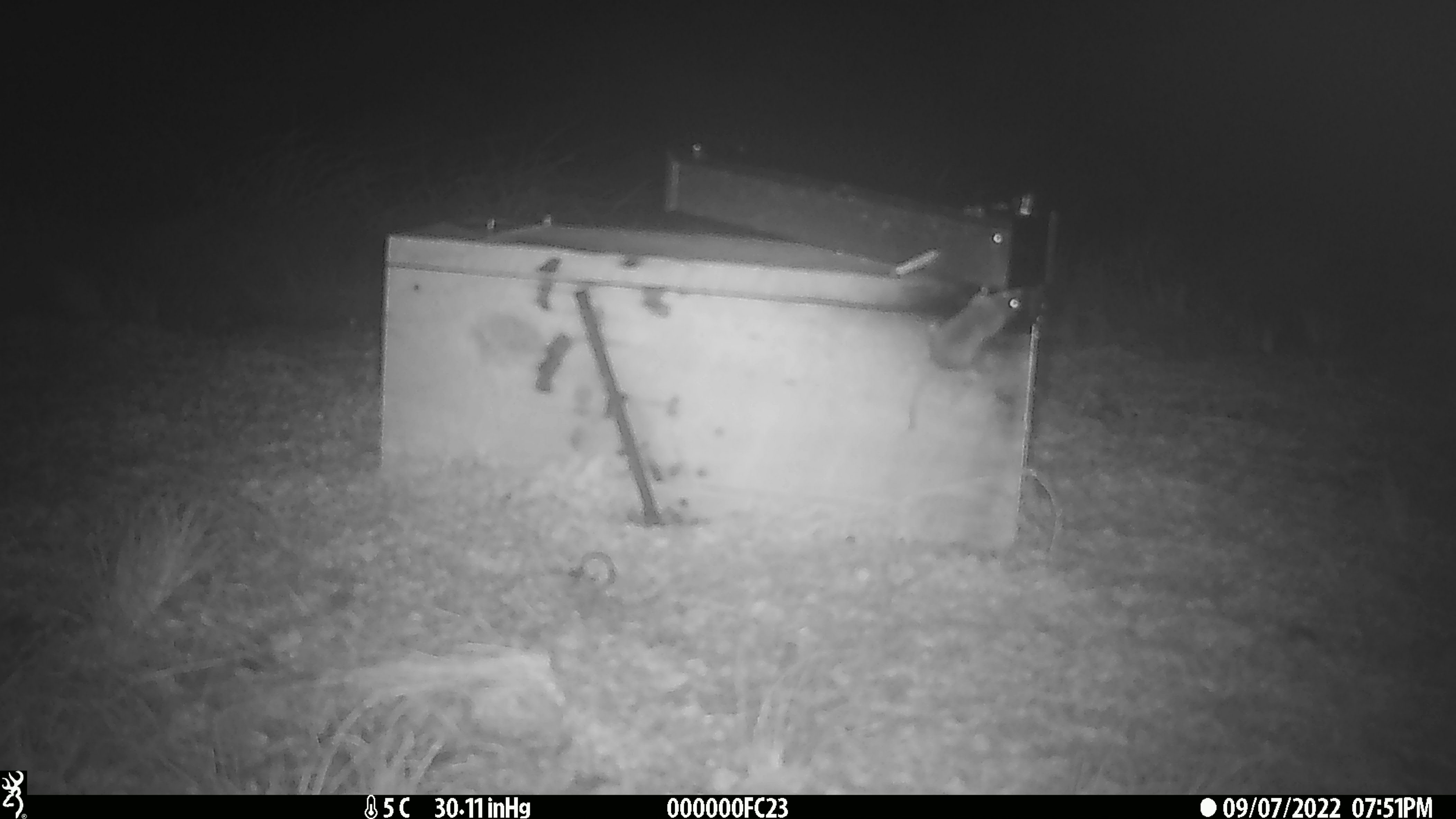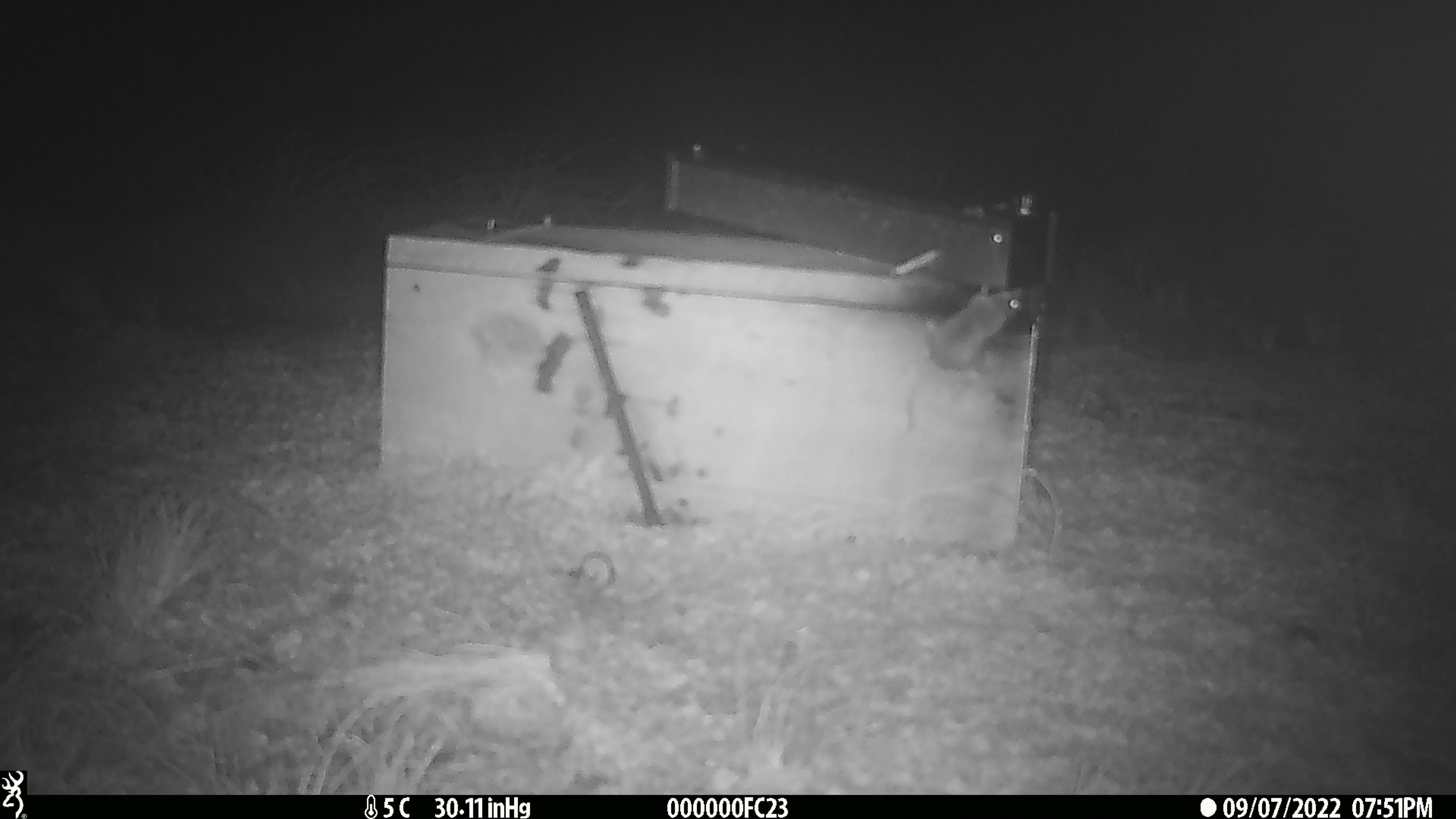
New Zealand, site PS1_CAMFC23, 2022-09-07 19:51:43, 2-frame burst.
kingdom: Animalia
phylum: Chordata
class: Mammalia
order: Rodentia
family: Muridae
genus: Mus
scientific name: Mus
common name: mouse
Mouse (Mus).